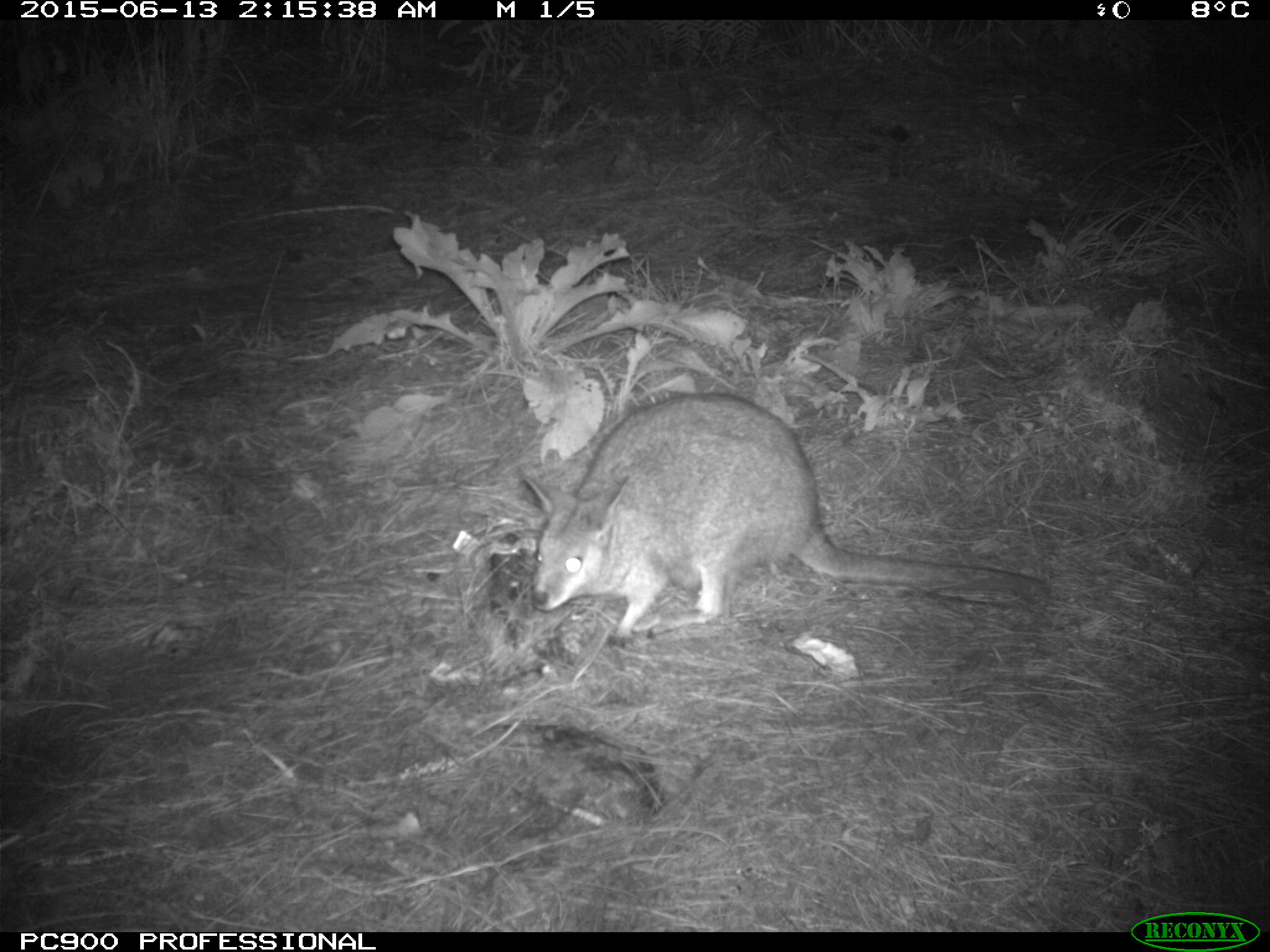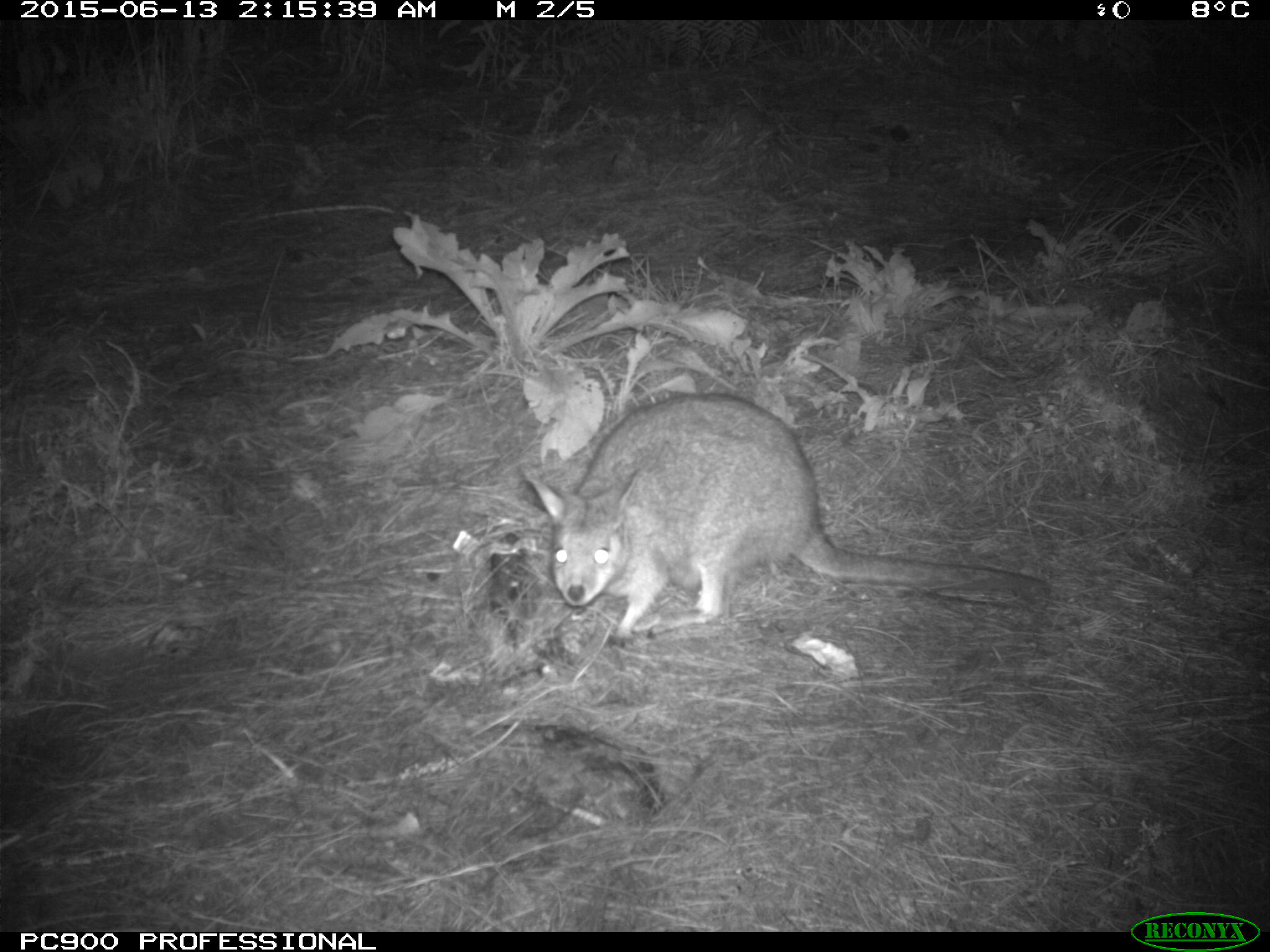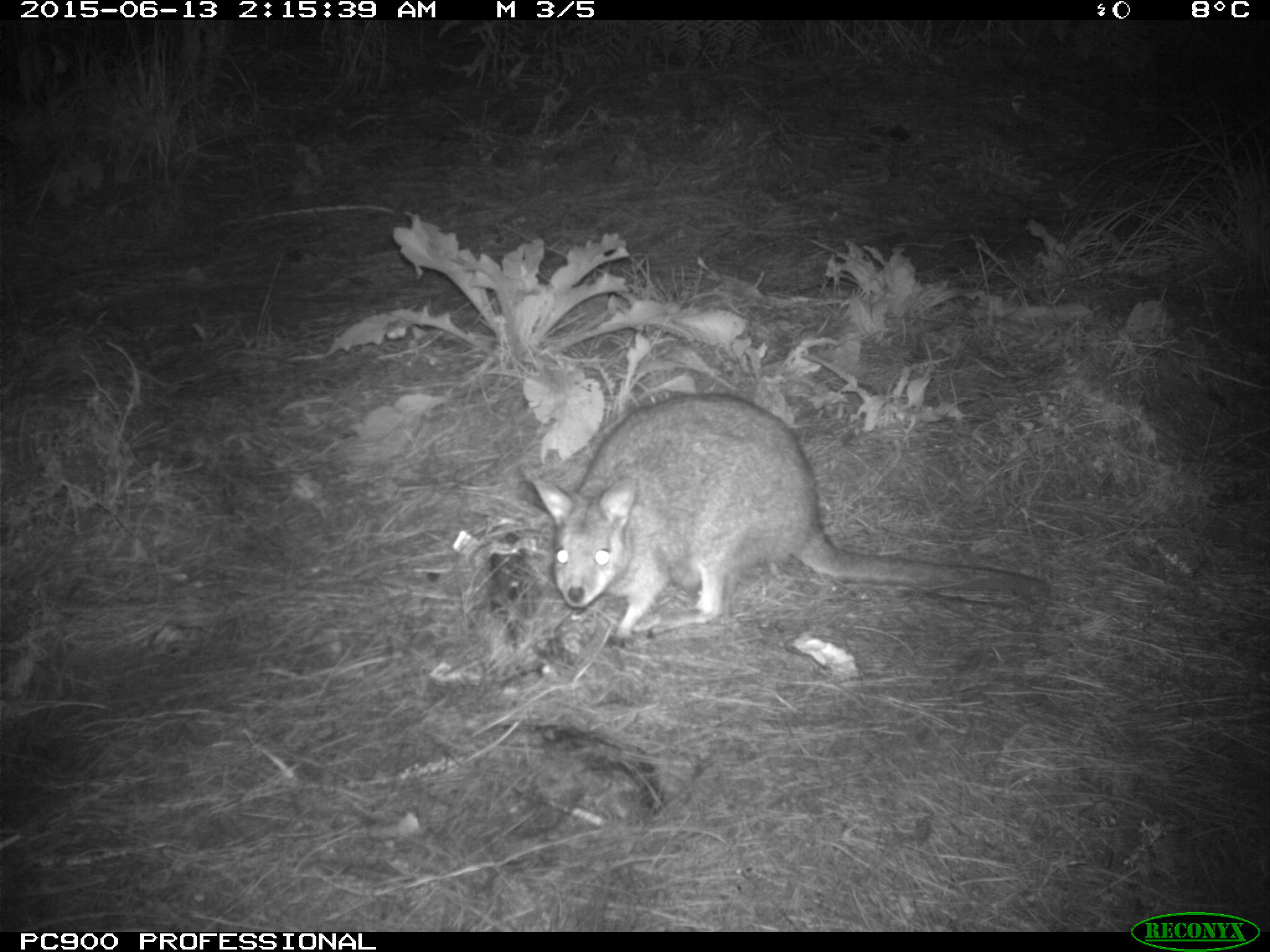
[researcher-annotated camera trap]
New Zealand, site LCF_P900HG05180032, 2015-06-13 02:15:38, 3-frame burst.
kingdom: Animalia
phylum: Chordata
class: Mammalia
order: Diprotodontia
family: Macropodidae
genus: Notamacropus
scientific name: Notamacropus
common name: wallaby